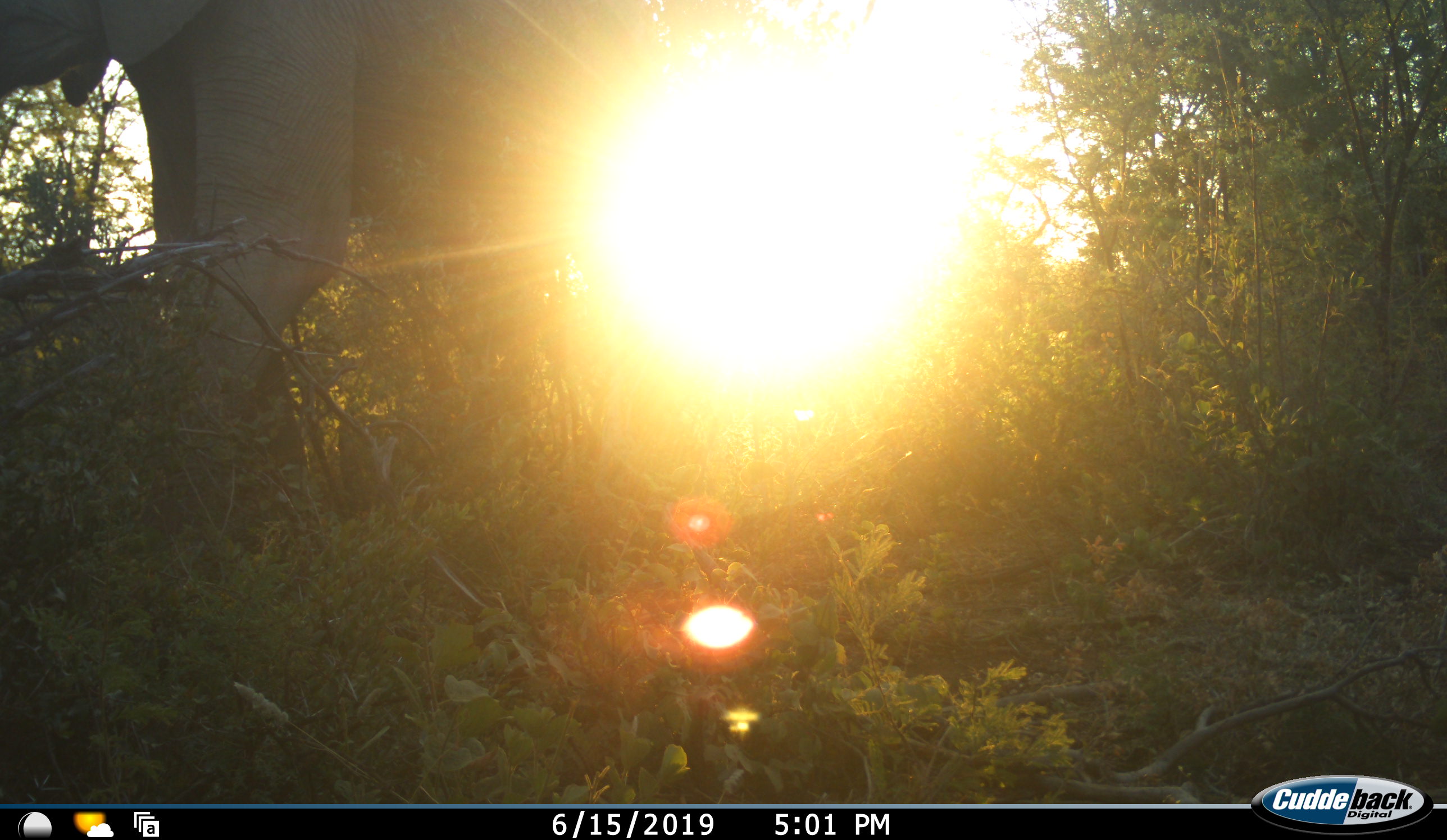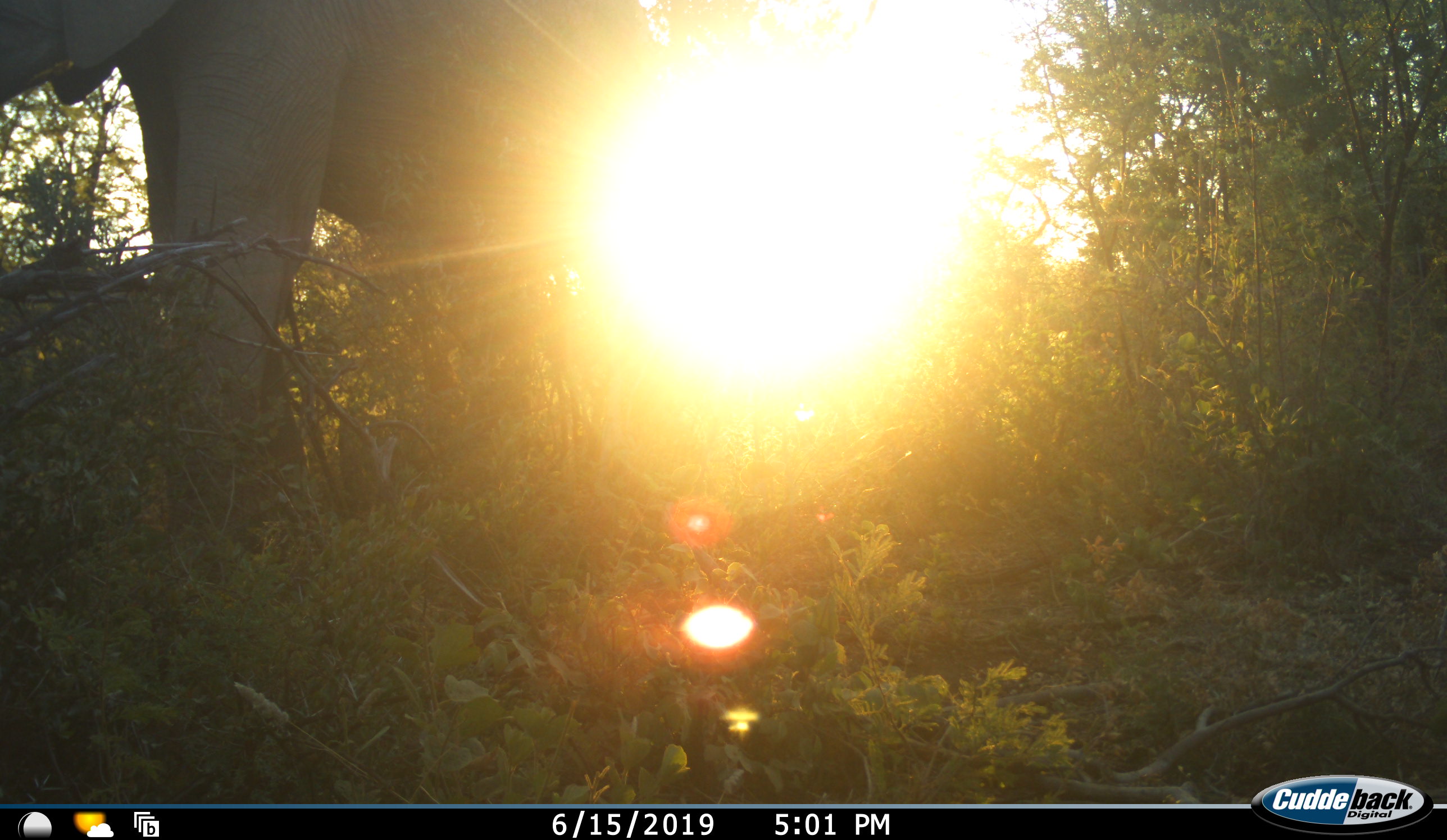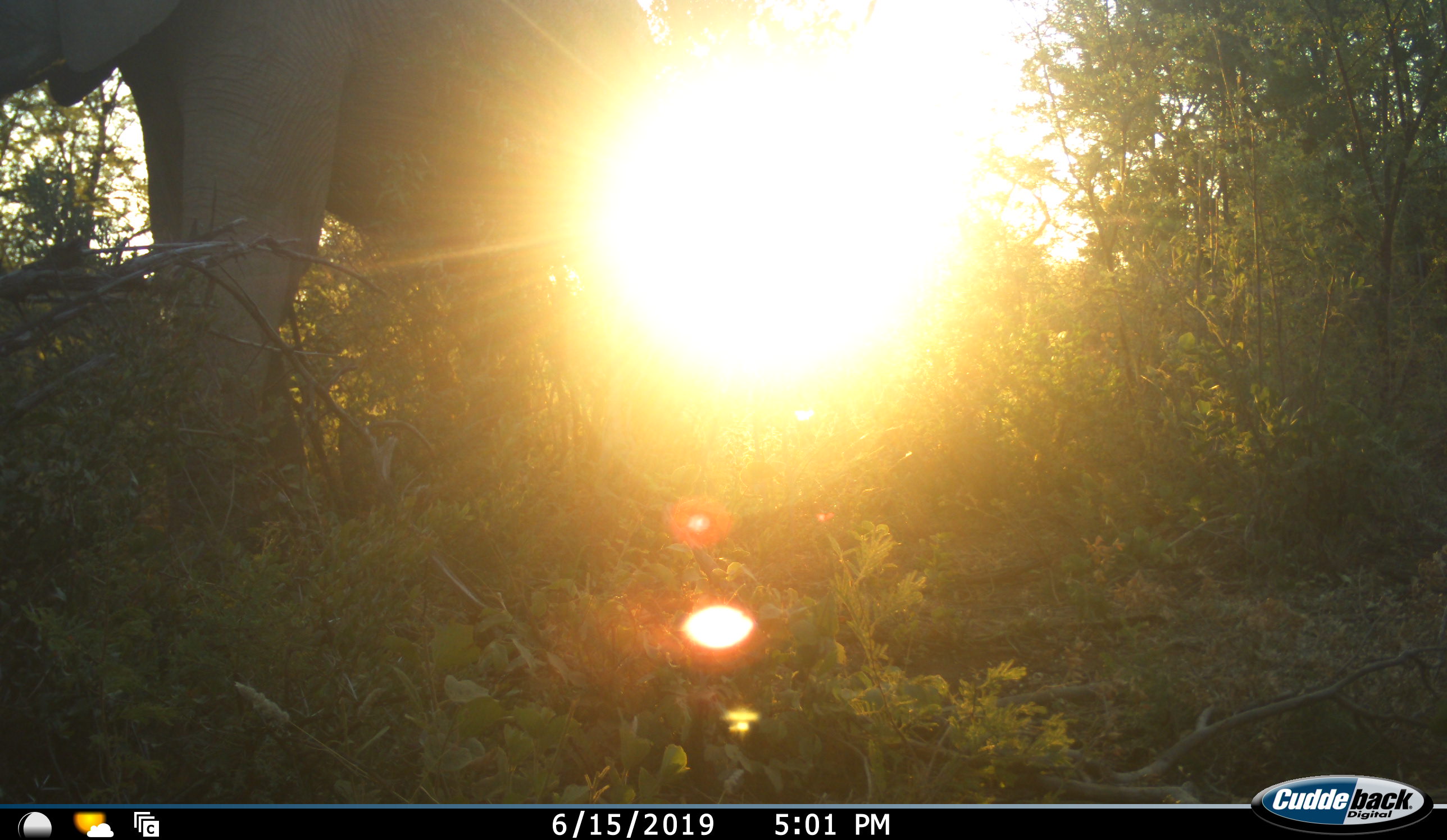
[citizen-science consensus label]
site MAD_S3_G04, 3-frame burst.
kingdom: Animalia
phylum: Chordata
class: Mammalia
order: Proboscidea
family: Elephantidae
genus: Loxodonta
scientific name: Loxodonta africana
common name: african bush elephant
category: elephant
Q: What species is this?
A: Elephant (african bush elephant) (Loxodonta africana).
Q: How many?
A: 1.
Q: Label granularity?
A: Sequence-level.